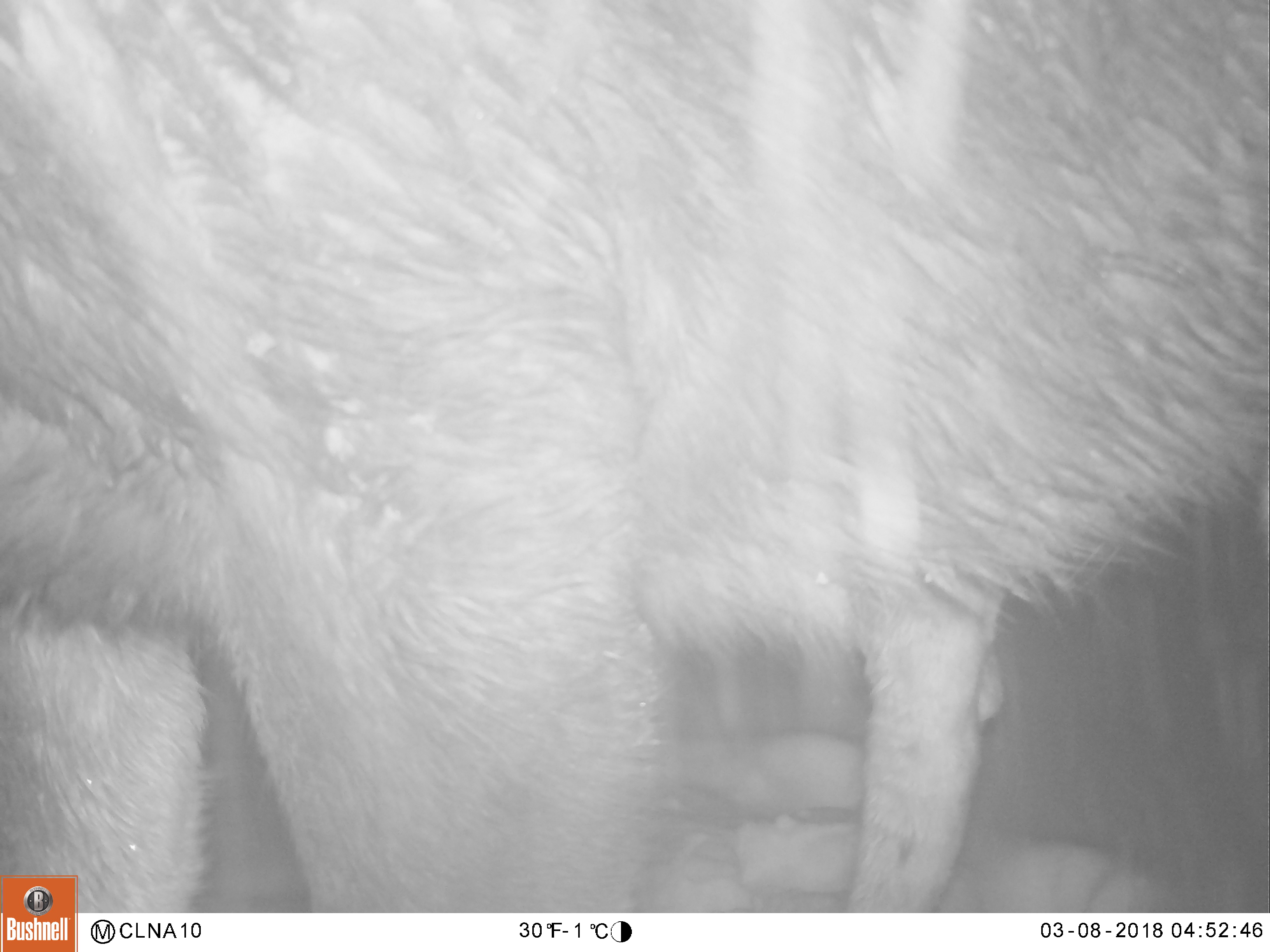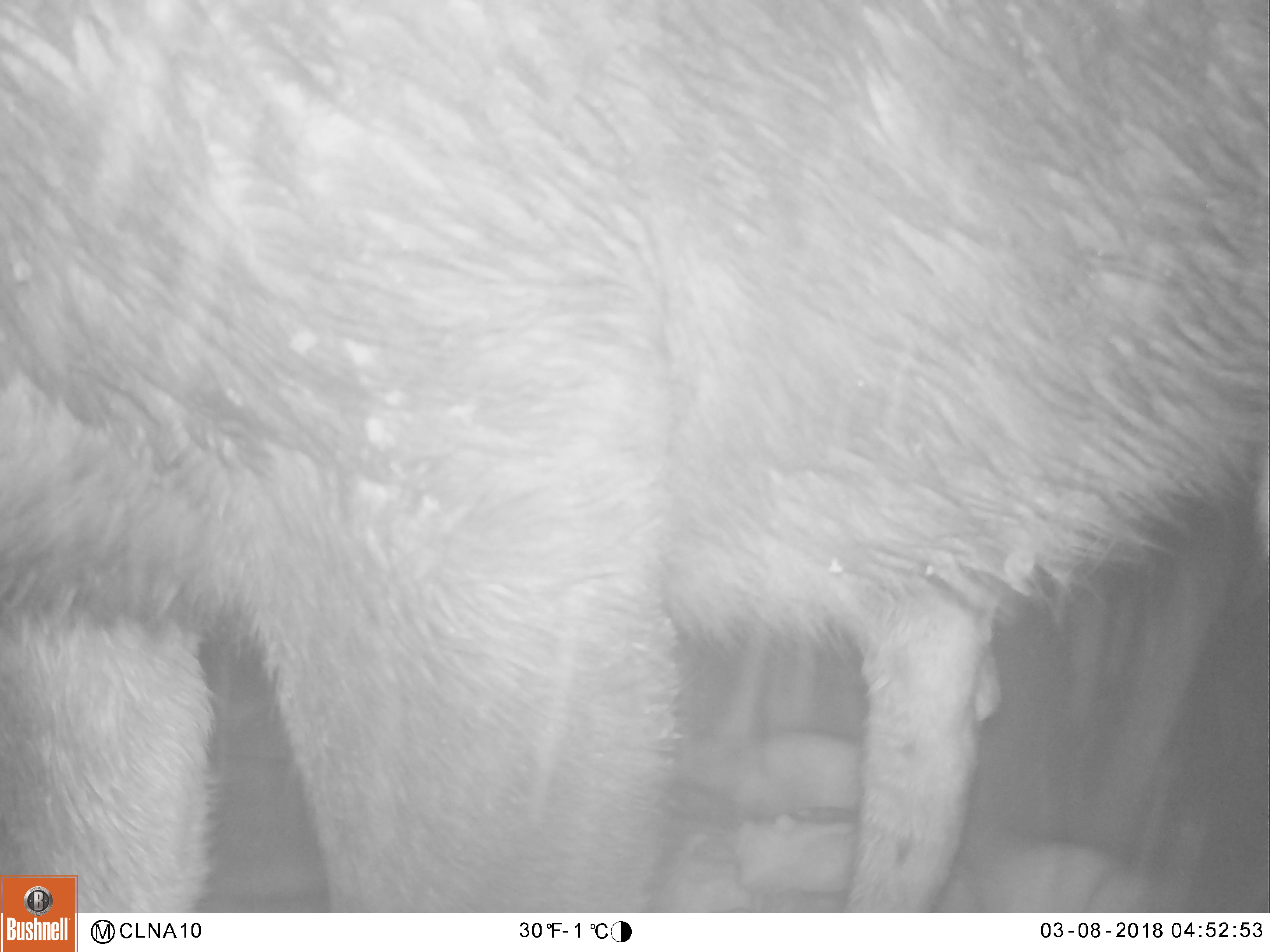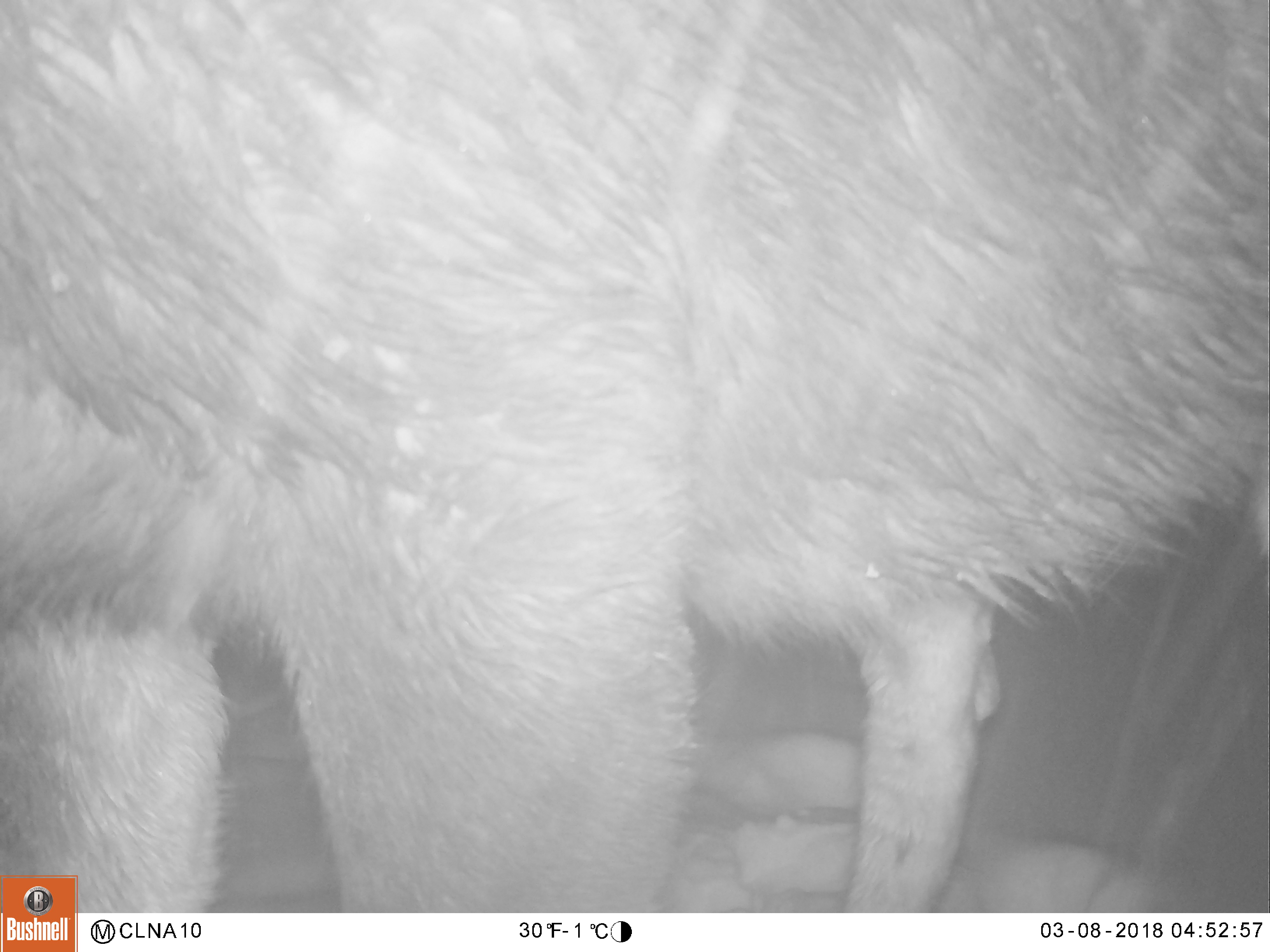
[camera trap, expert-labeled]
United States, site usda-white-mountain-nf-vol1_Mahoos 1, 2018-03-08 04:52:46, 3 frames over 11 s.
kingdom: Animalia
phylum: Chordata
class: Mammalia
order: Artiodactyla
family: Cervidae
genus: Alces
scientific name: Alces alces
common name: moose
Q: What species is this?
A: Moose (Alces alces).